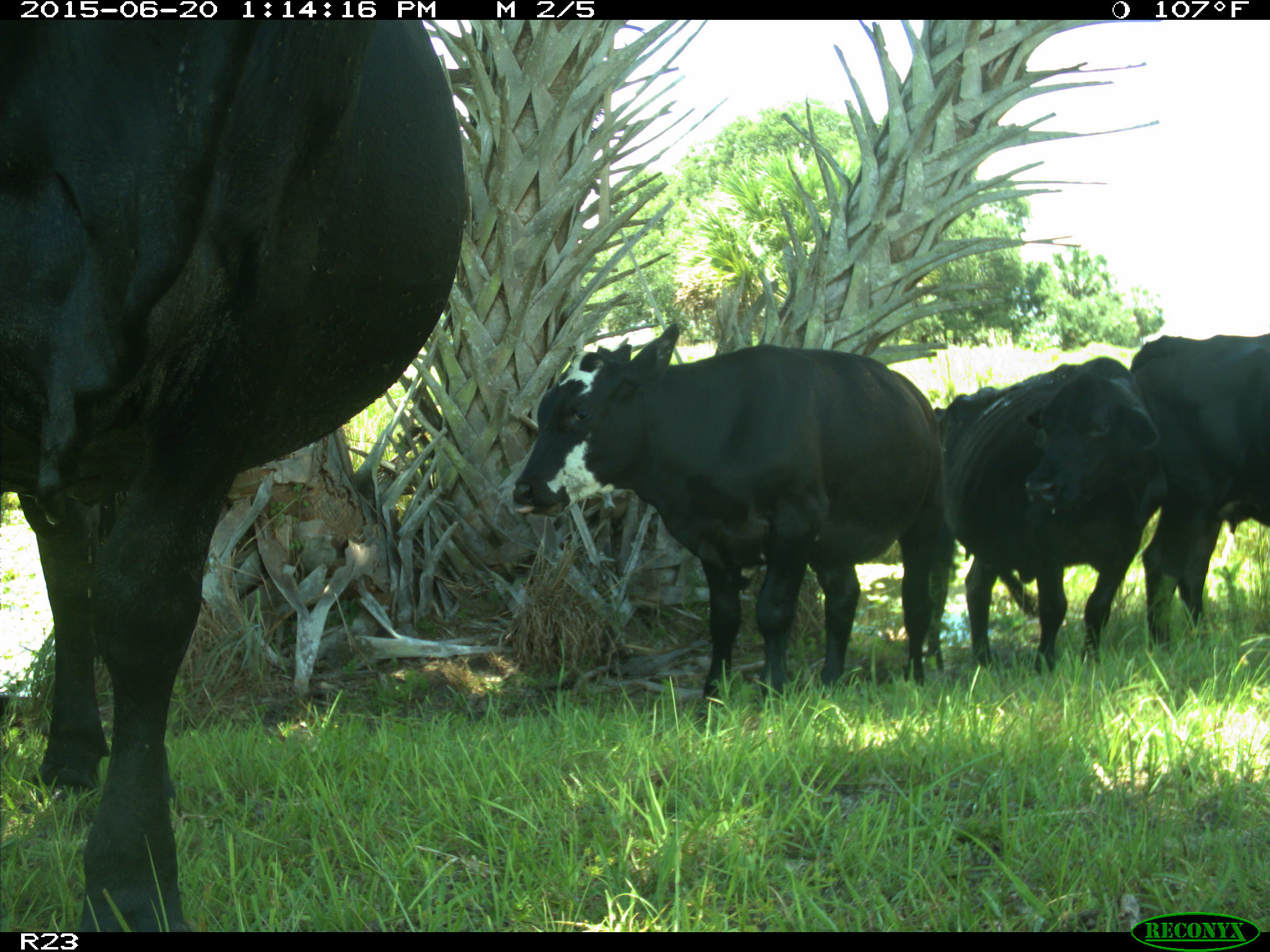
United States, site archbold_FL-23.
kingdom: Animalia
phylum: Chordata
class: Mammalia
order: Artiodactyla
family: Bovidae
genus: Bos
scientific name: Bos taurus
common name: domestic cow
Bos taurus (domestic cow).